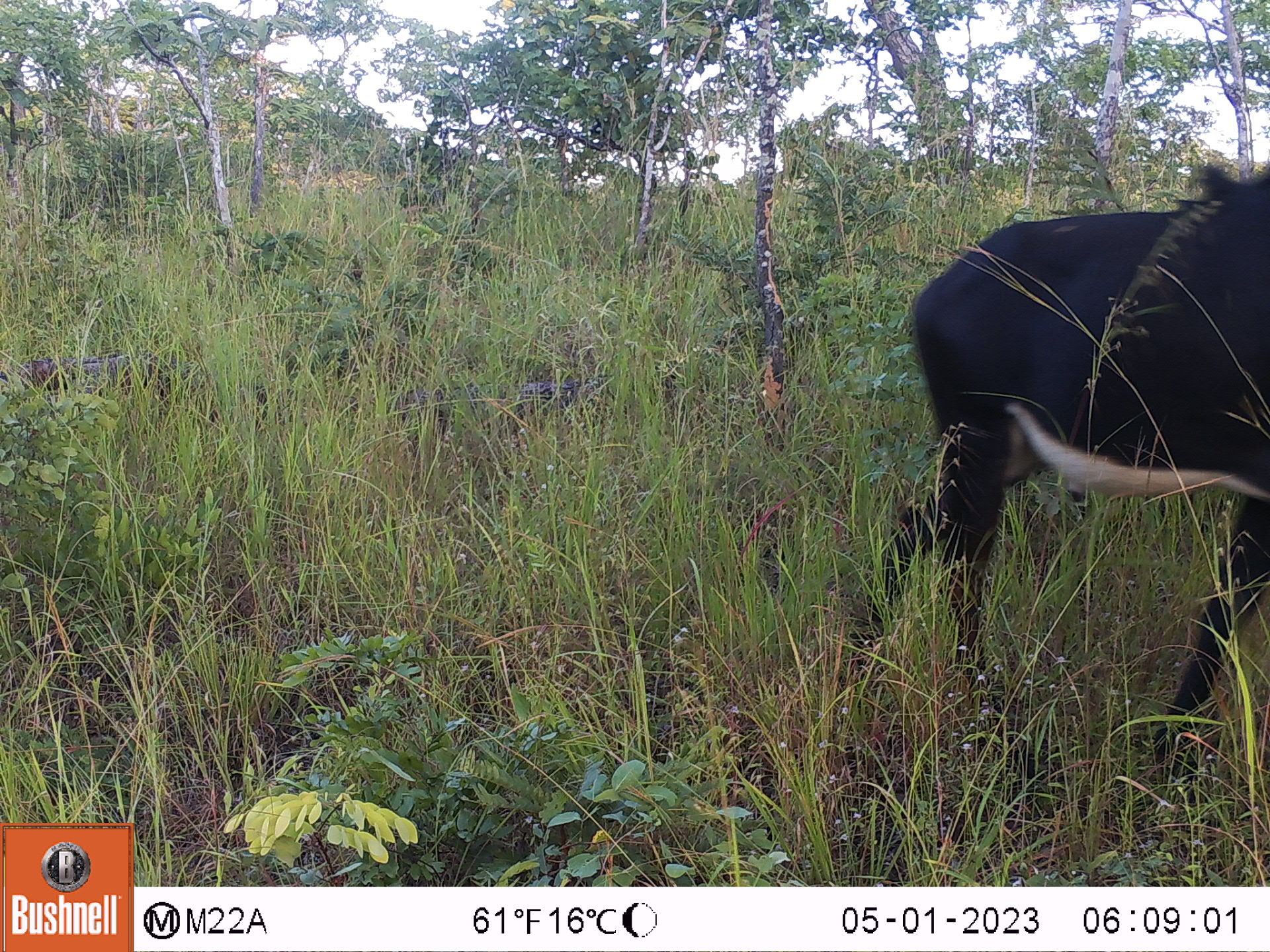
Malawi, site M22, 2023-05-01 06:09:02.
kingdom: Animalia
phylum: Chordata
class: Mammalia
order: Artiodactyla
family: Bovidae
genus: Hippotragus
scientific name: Hippotragus niger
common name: sable antelope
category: sable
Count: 1.